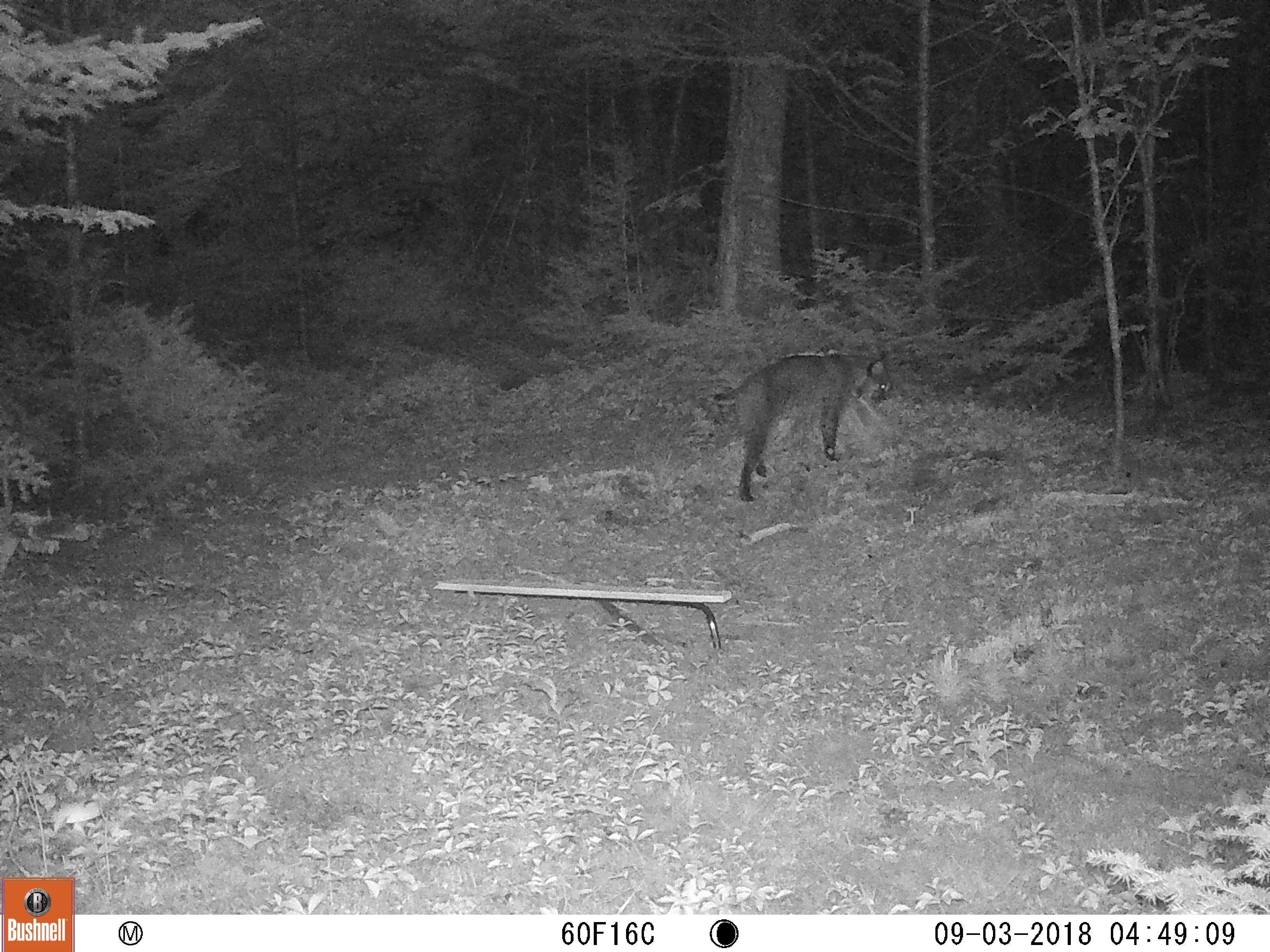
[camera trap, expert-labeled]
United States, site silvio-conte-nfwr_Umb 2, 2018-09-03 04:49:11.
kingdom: Animalia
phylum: Chordata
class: Mammalia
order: Carnivora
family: Felidae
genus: Lynx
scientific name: Lynx rufus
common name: bobcat